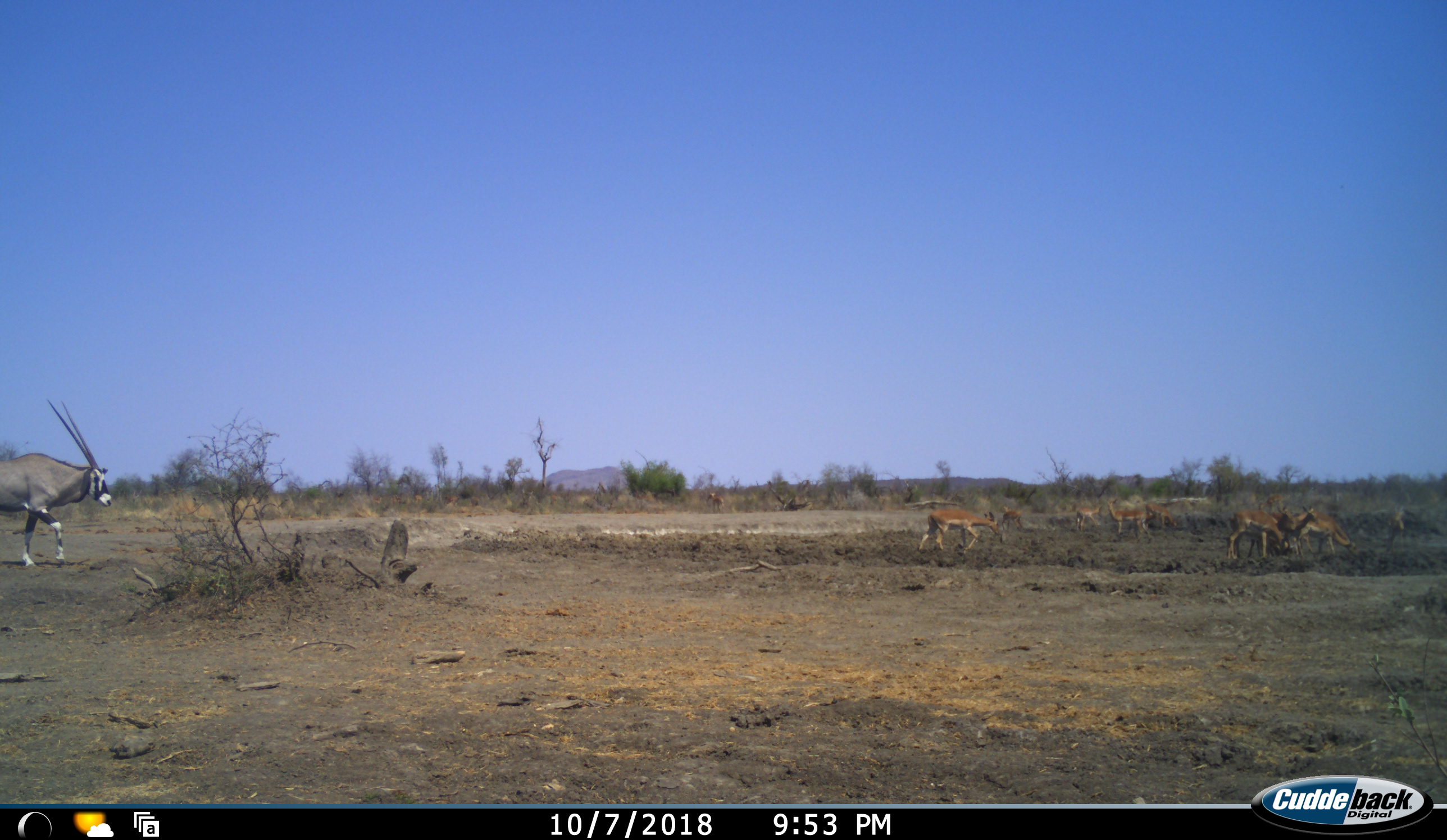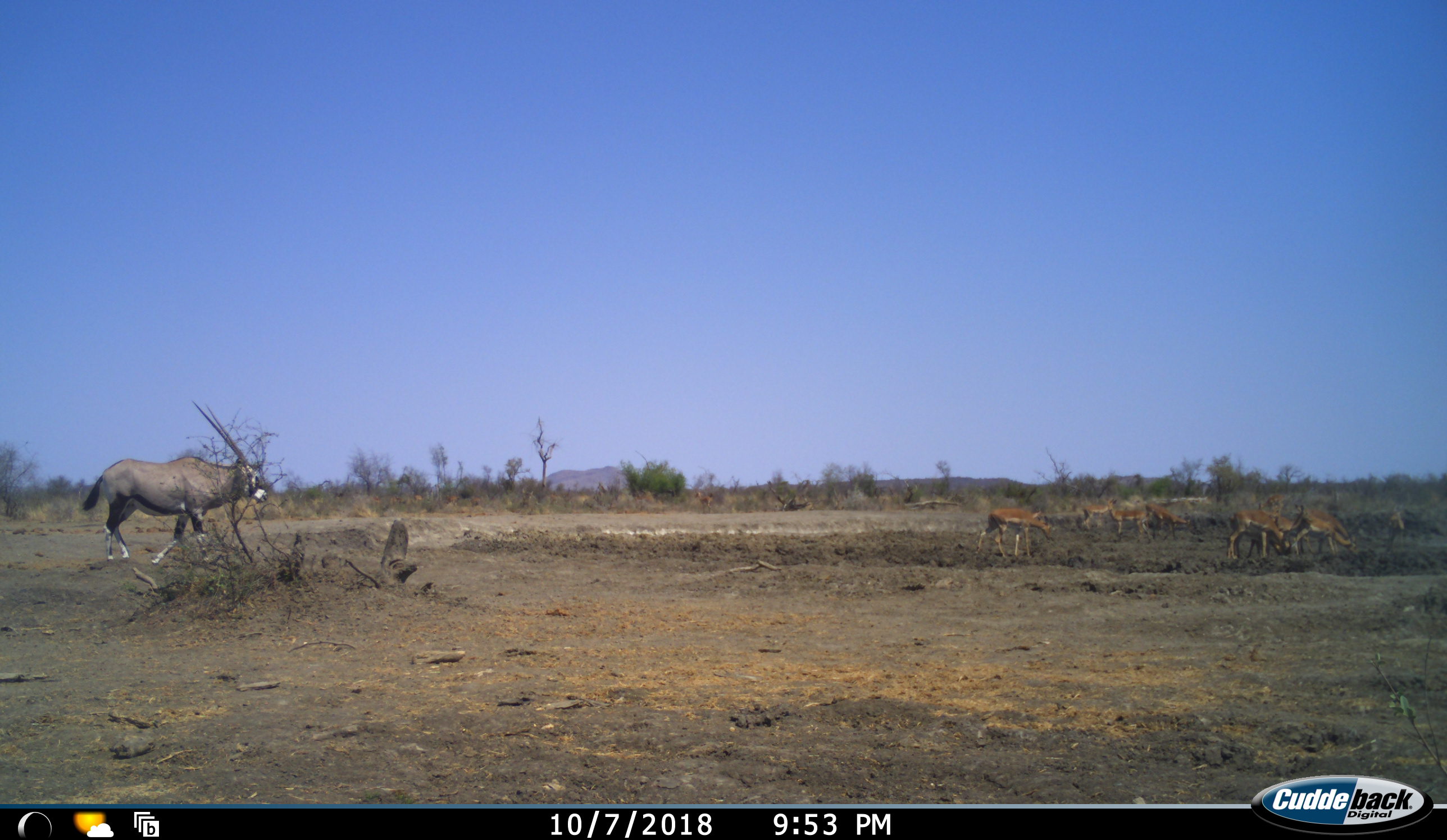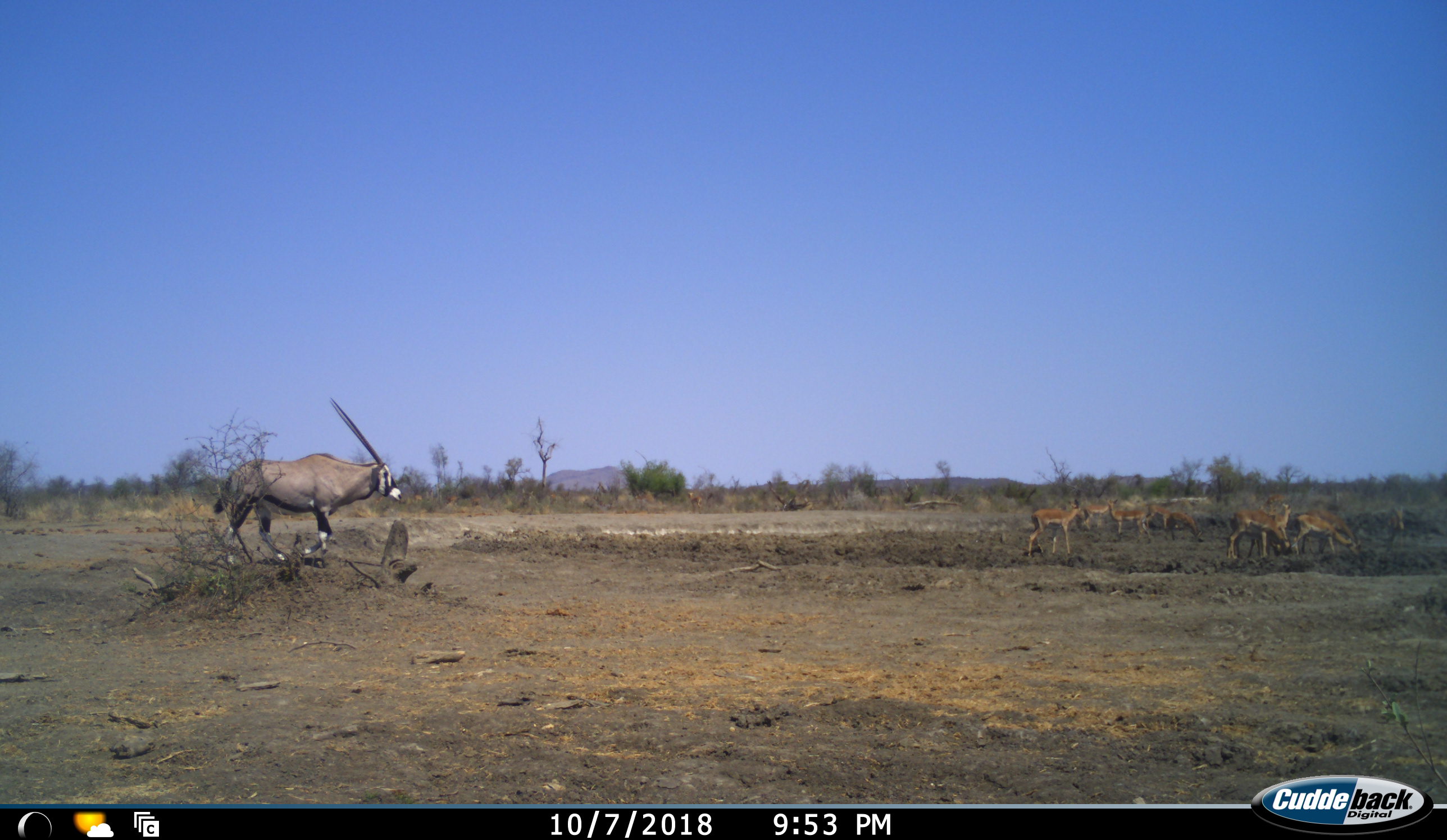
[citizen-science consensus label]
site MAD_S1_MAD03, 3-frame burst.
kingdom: Animalia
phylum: Chordata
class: Mammalia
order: Artiodactyla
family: Bovidae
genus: Oryx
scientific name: Oryx gazella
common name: gemsbok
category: oryx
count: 1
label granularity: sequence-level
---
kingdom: Animalia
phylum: Chordata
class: Mammalia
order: Artiodactyla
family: Bovidae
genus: Aepyceros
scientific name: Aepyceros melampus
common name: impala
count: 10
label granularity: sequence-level